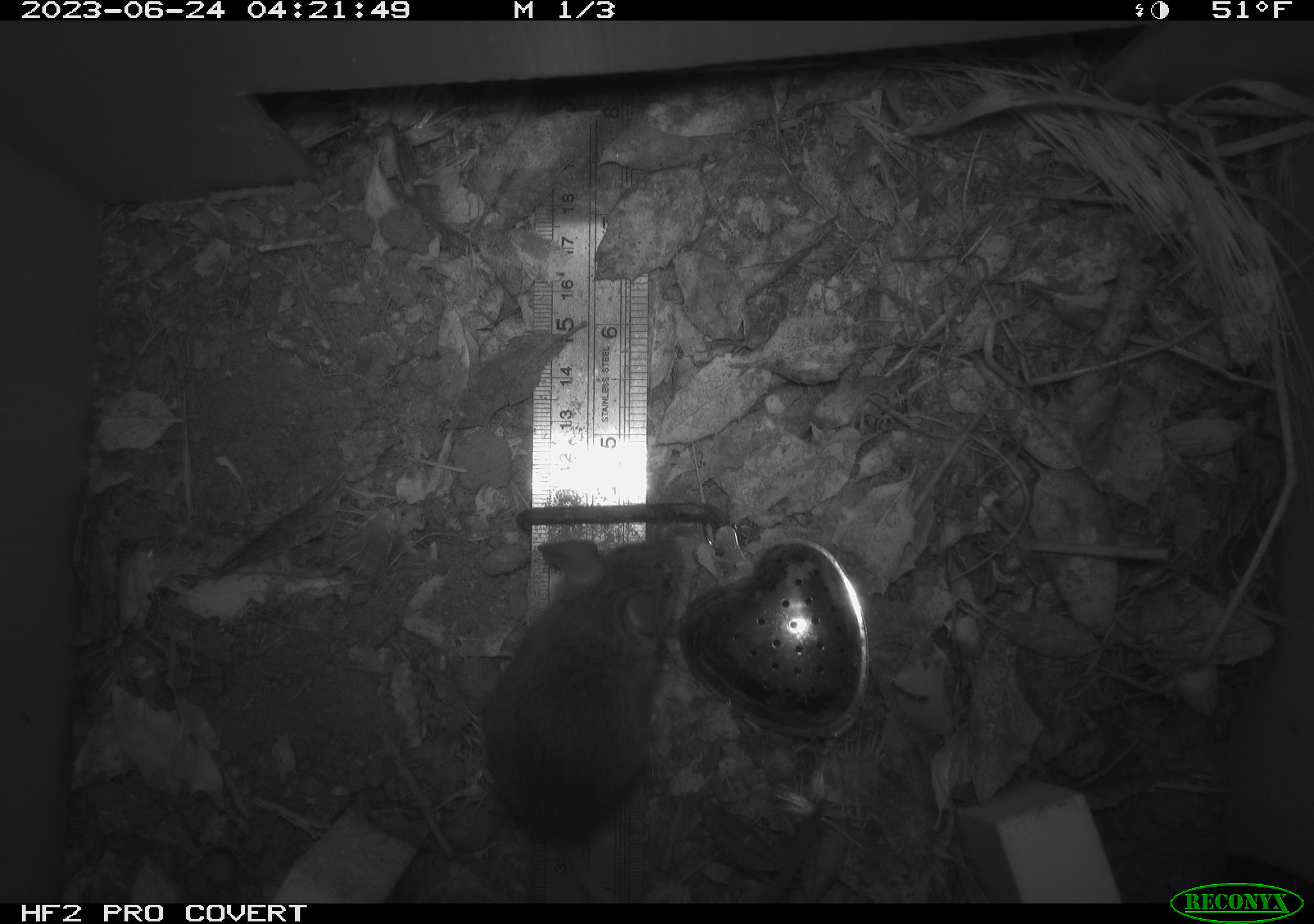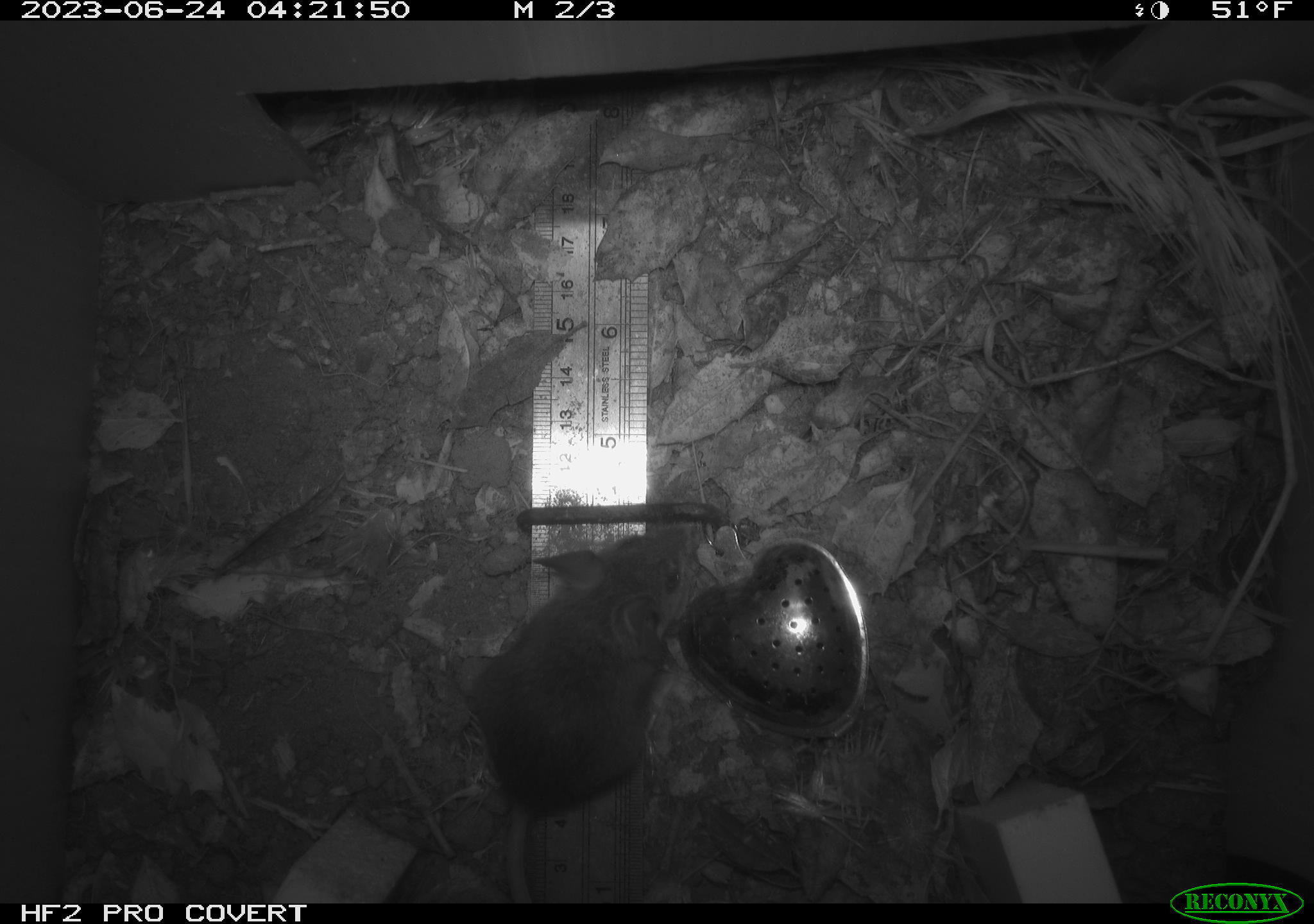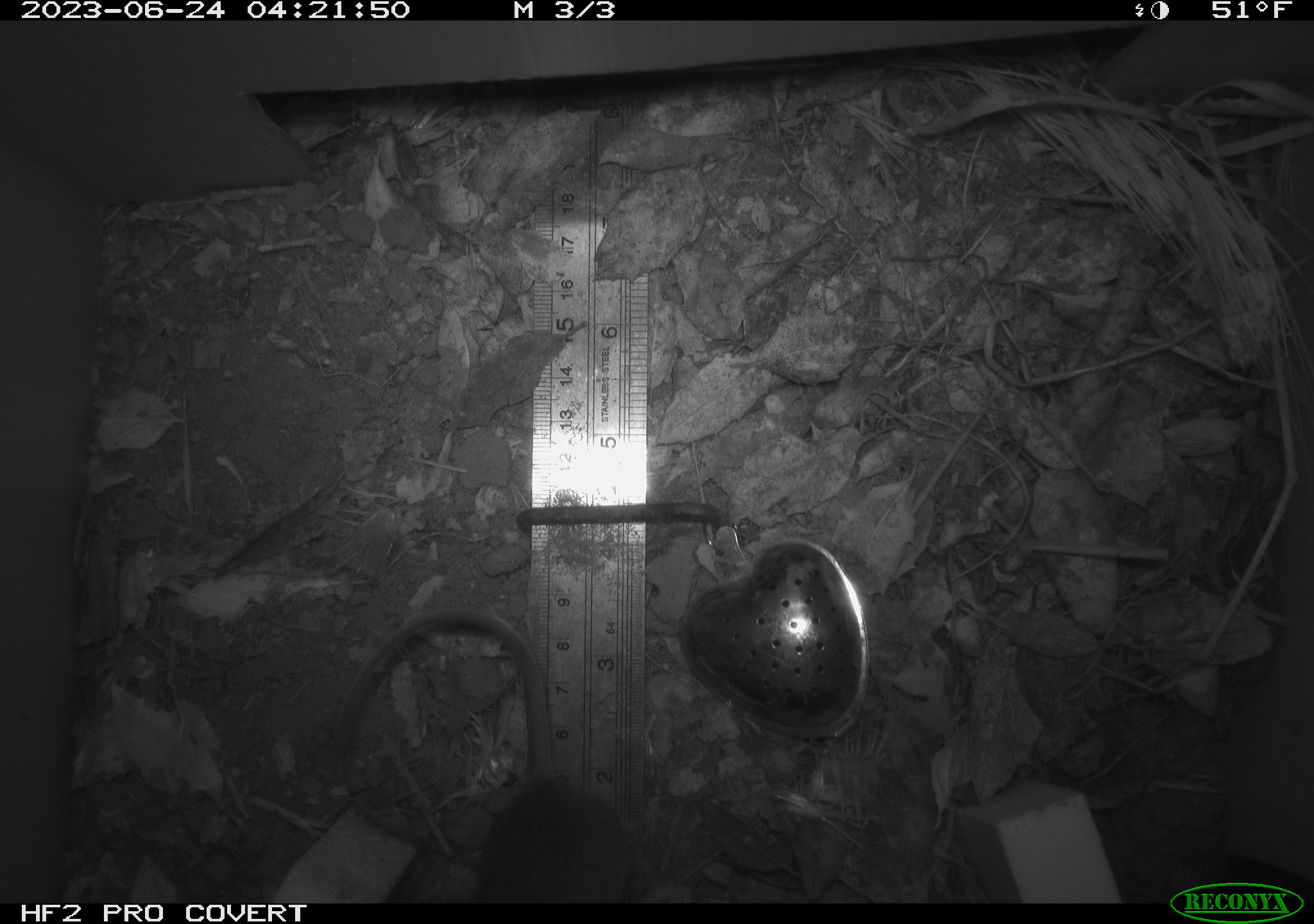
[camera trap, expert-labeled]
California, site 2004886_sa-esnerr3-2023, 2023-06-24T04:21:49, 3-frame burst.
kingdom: Animalia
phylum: Chordata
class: Mammalia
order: Rodentia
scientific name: Rodentia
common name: mouse species